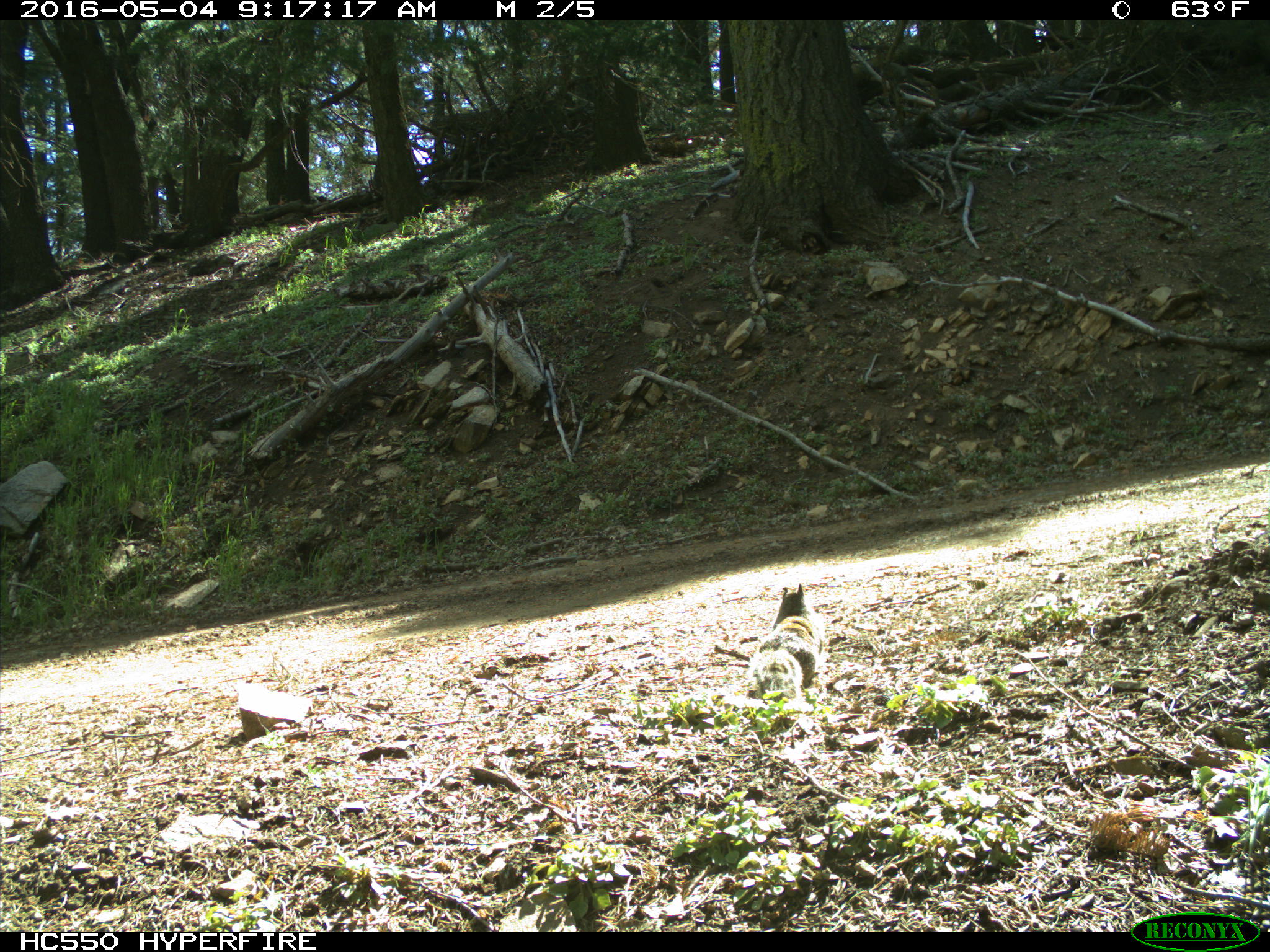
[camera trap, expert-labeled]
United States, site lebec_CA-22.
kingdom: Animalia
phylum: Chordata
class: Mammalia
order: Rodentia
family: Sciuridae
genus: Otospermophilus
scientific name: Otospermophilus beecheyi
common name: california ground squirrel